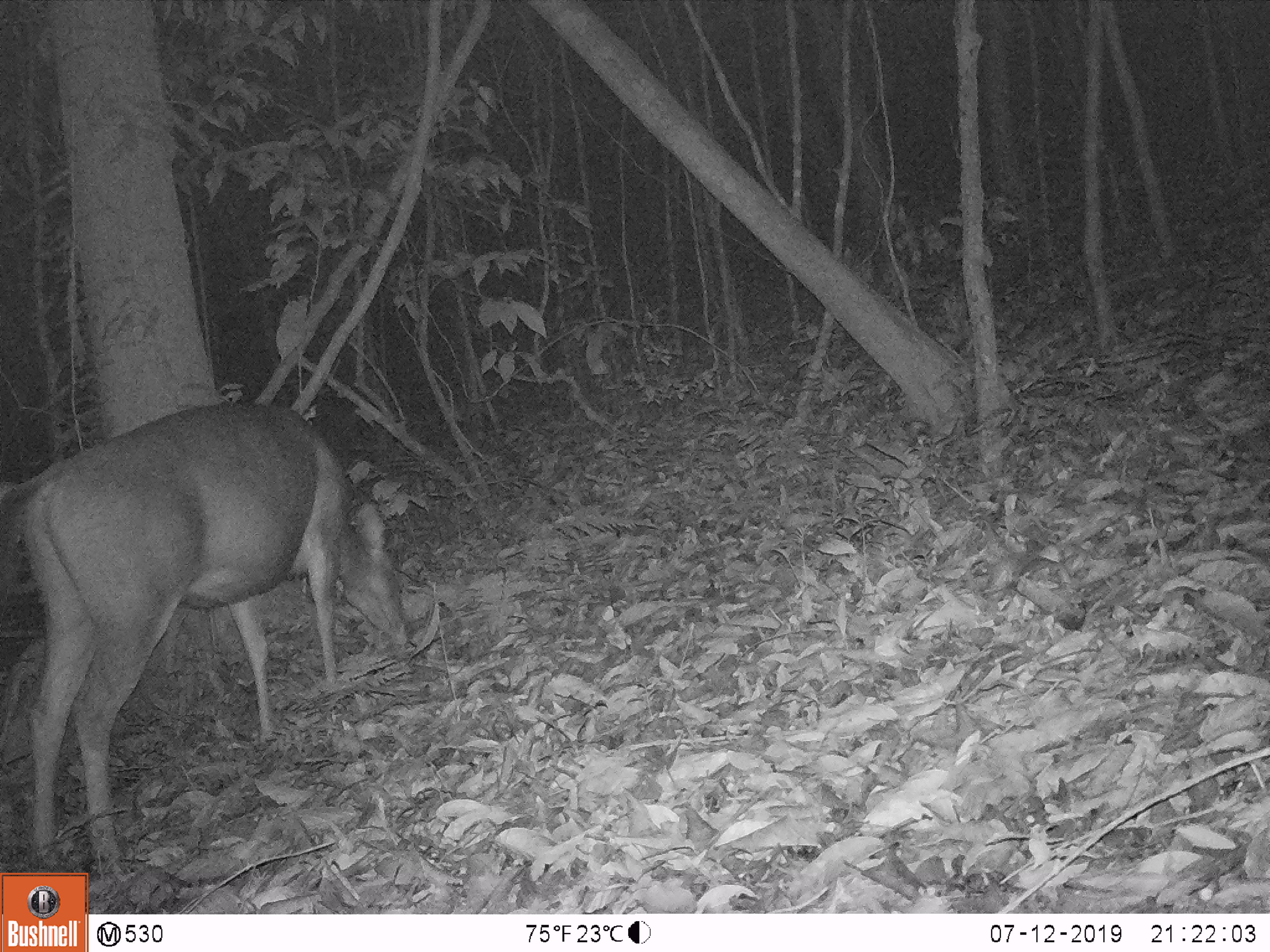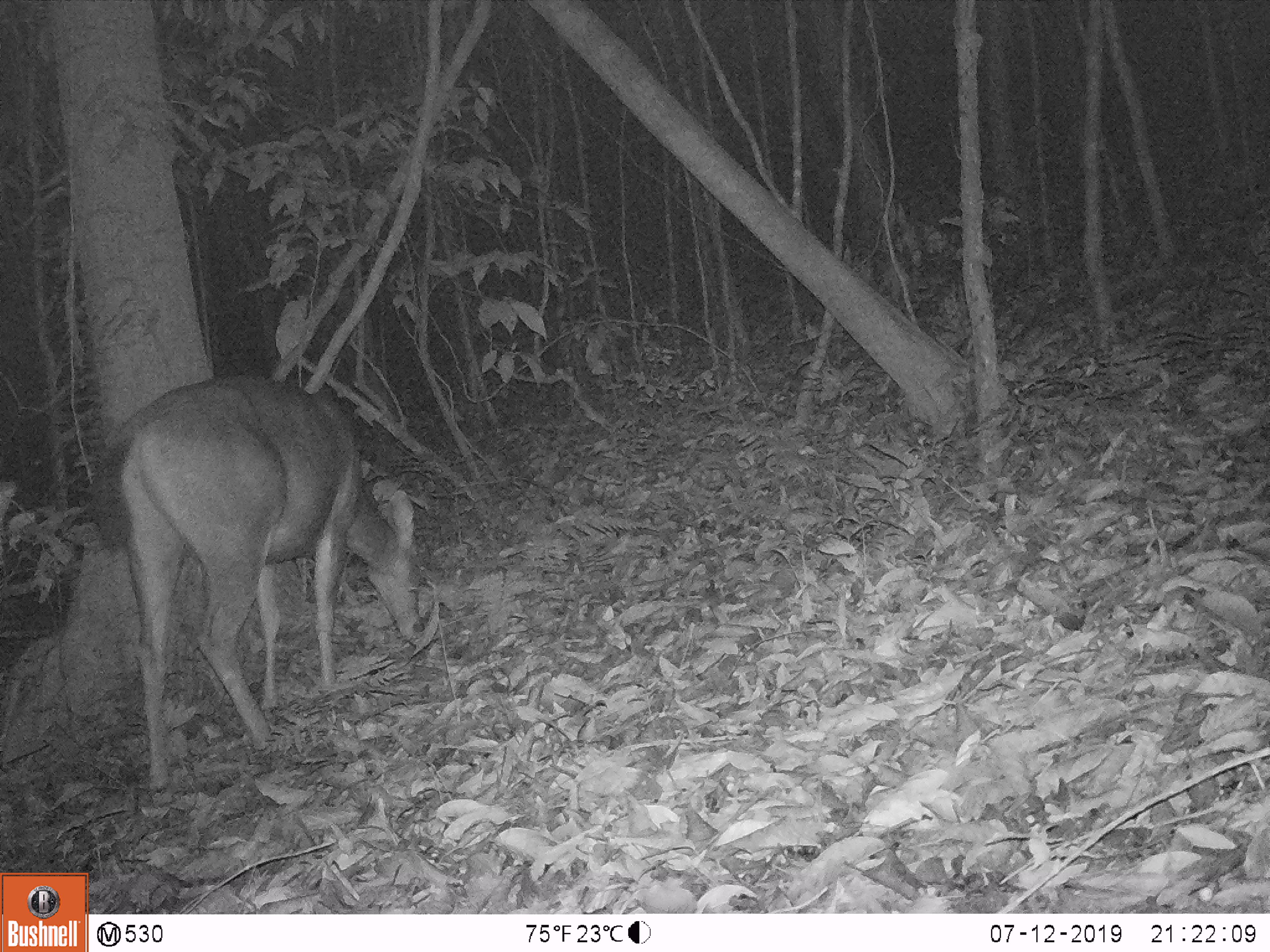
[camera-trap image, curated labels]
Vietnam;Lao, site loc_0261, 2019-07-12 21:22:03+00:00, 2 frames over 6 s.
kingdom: Animalia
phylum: Chordata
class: Mammalia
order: Artiodactyla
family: Cervidae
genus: Rusa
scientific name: Rusa unicolor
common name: sambar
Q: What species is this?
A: Sambar (Rusa unicolor).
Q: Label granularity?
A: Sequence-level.